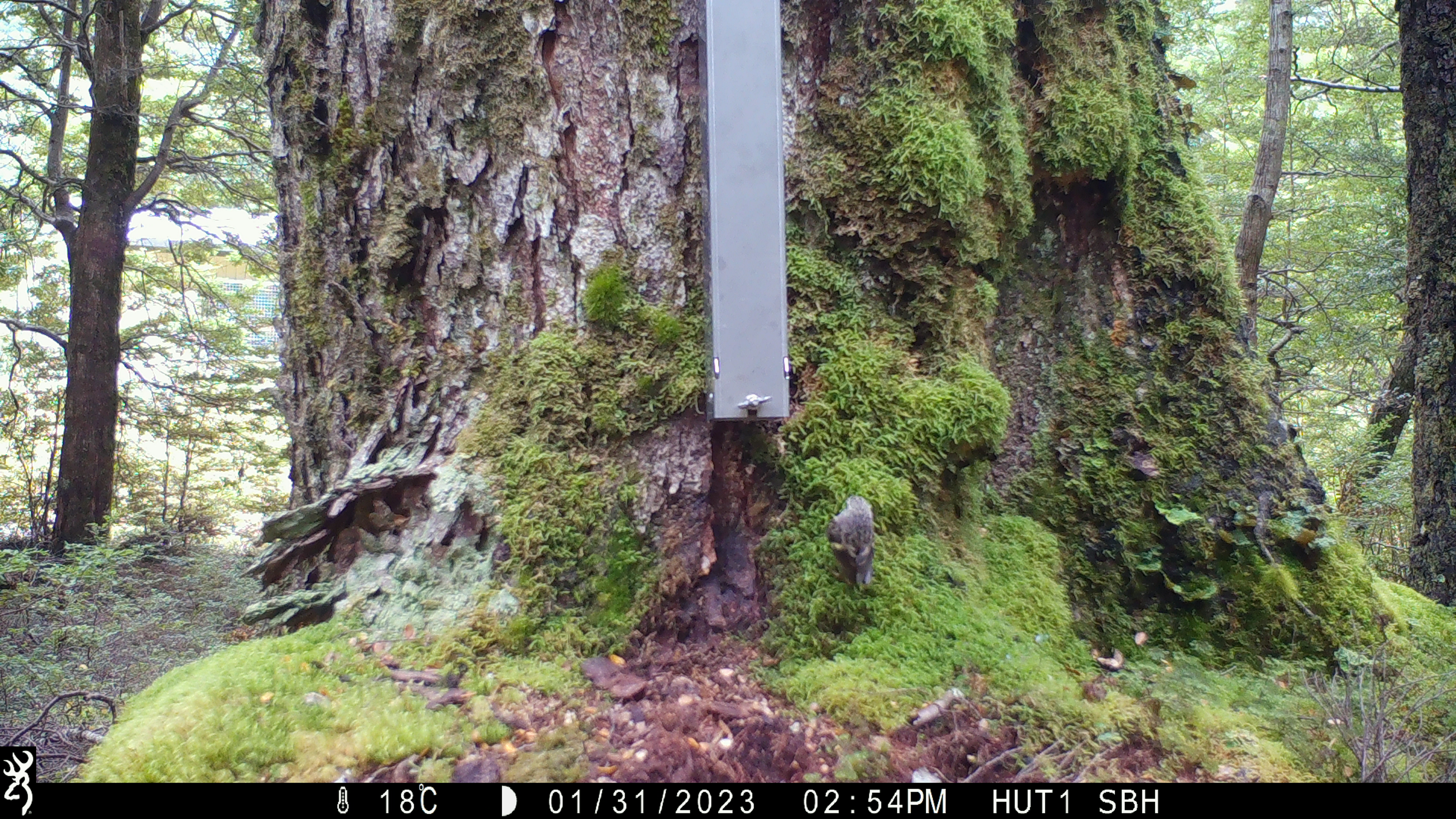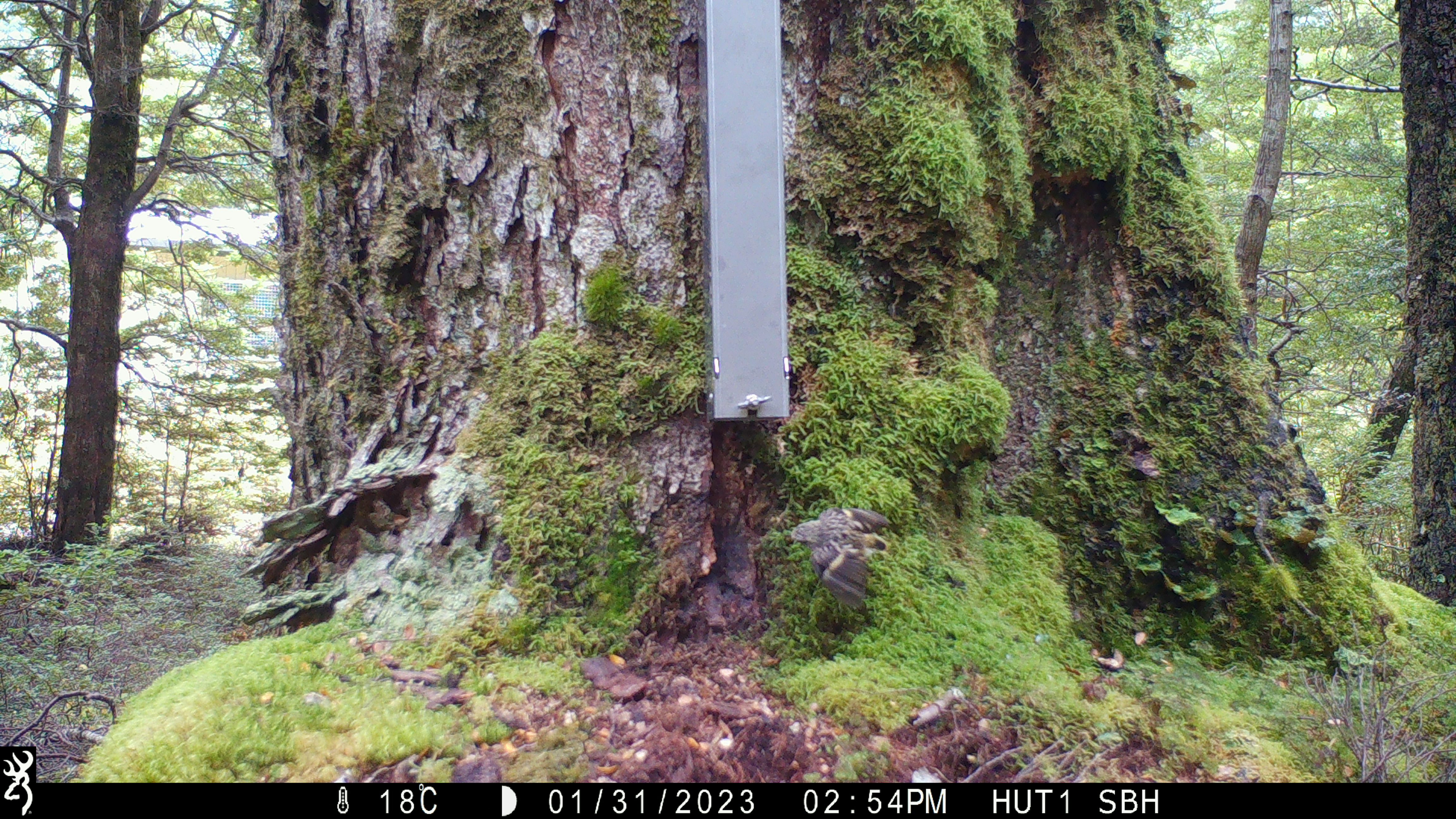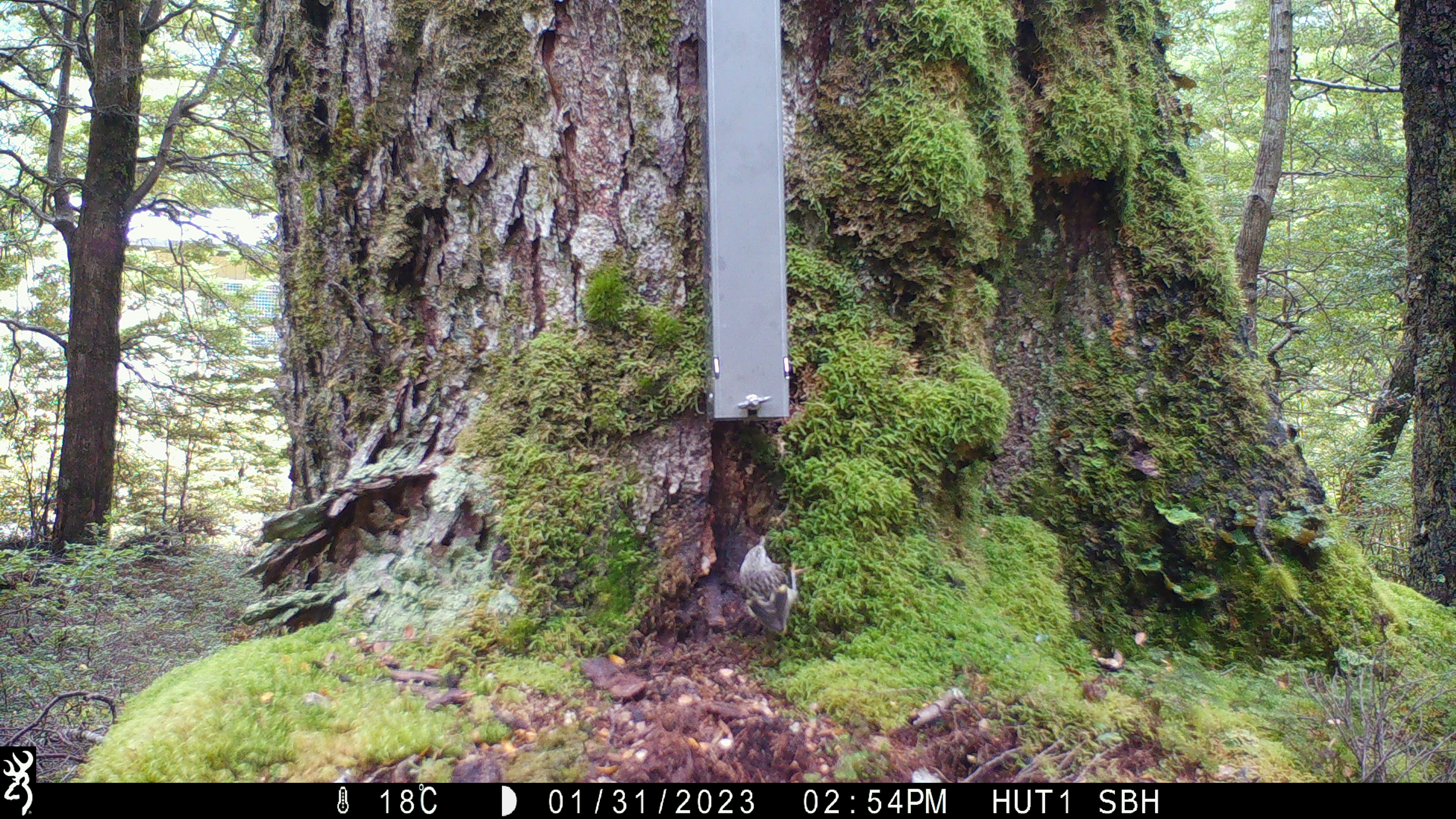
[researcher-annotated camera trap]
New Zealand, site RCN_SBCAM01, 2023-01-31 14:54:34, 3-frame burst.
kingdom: Animalia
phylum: Chordata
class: Aves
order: Passeriformes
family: Acanthisittidae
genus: Acanthisitta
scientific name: Acanthisitta chloris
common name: rifleman